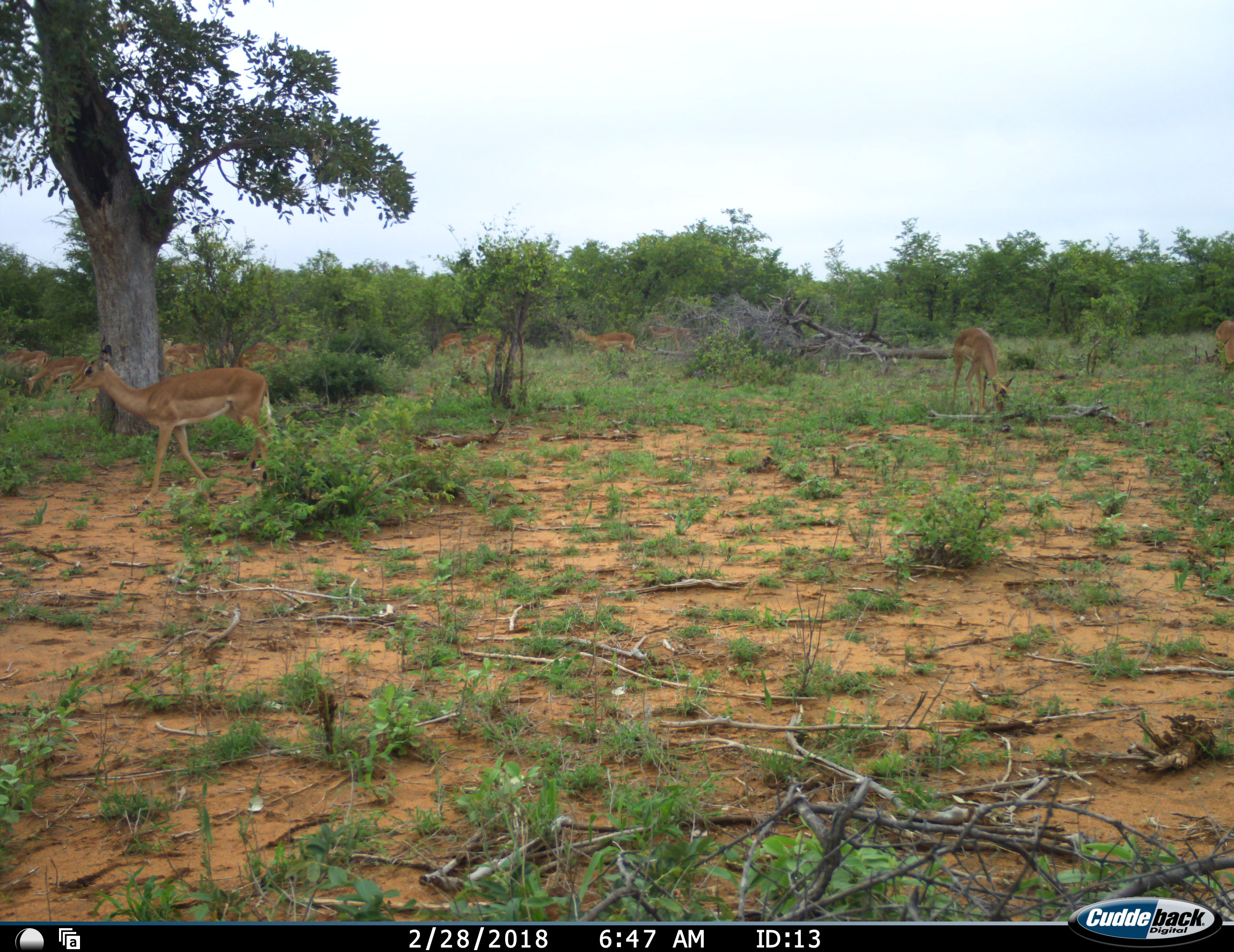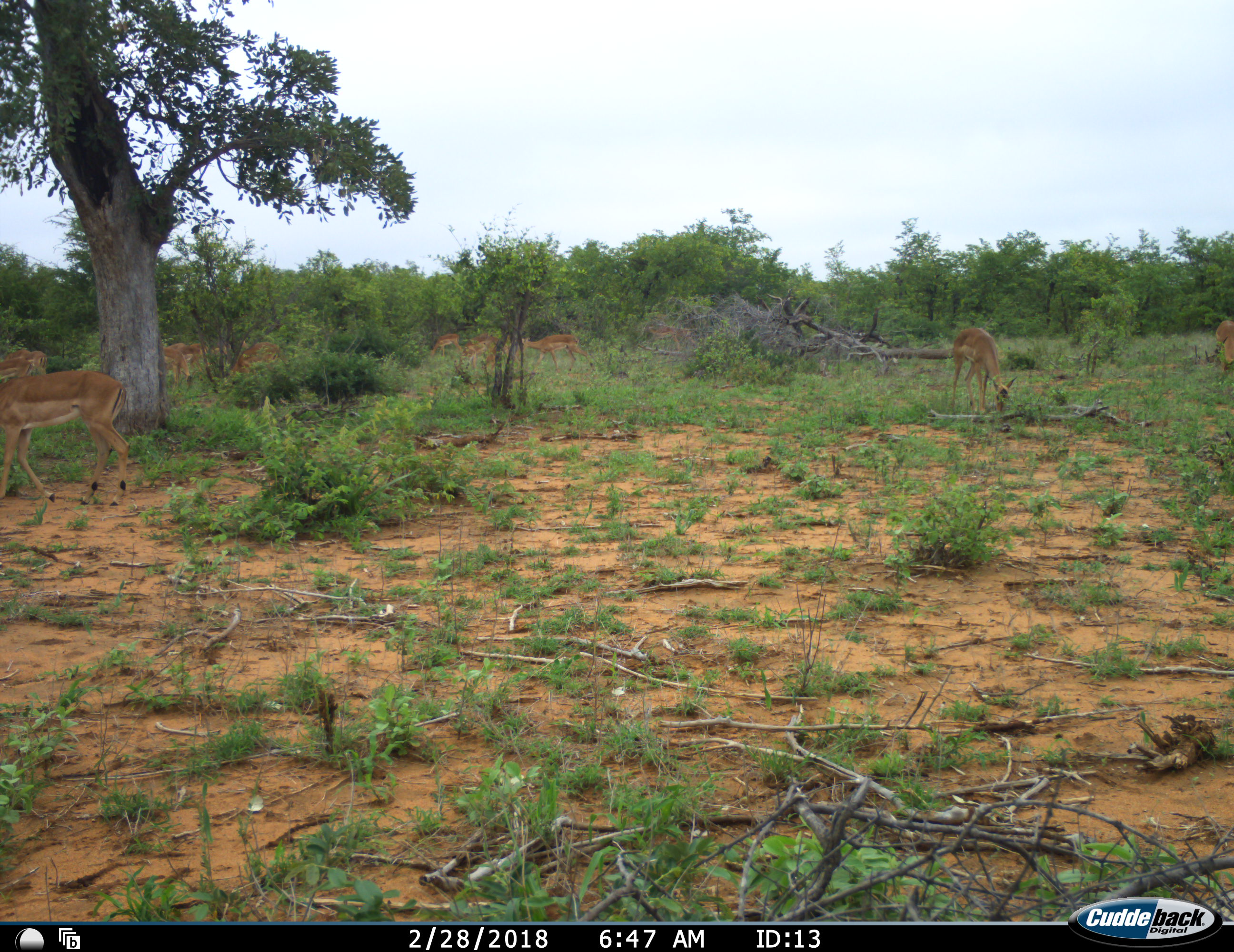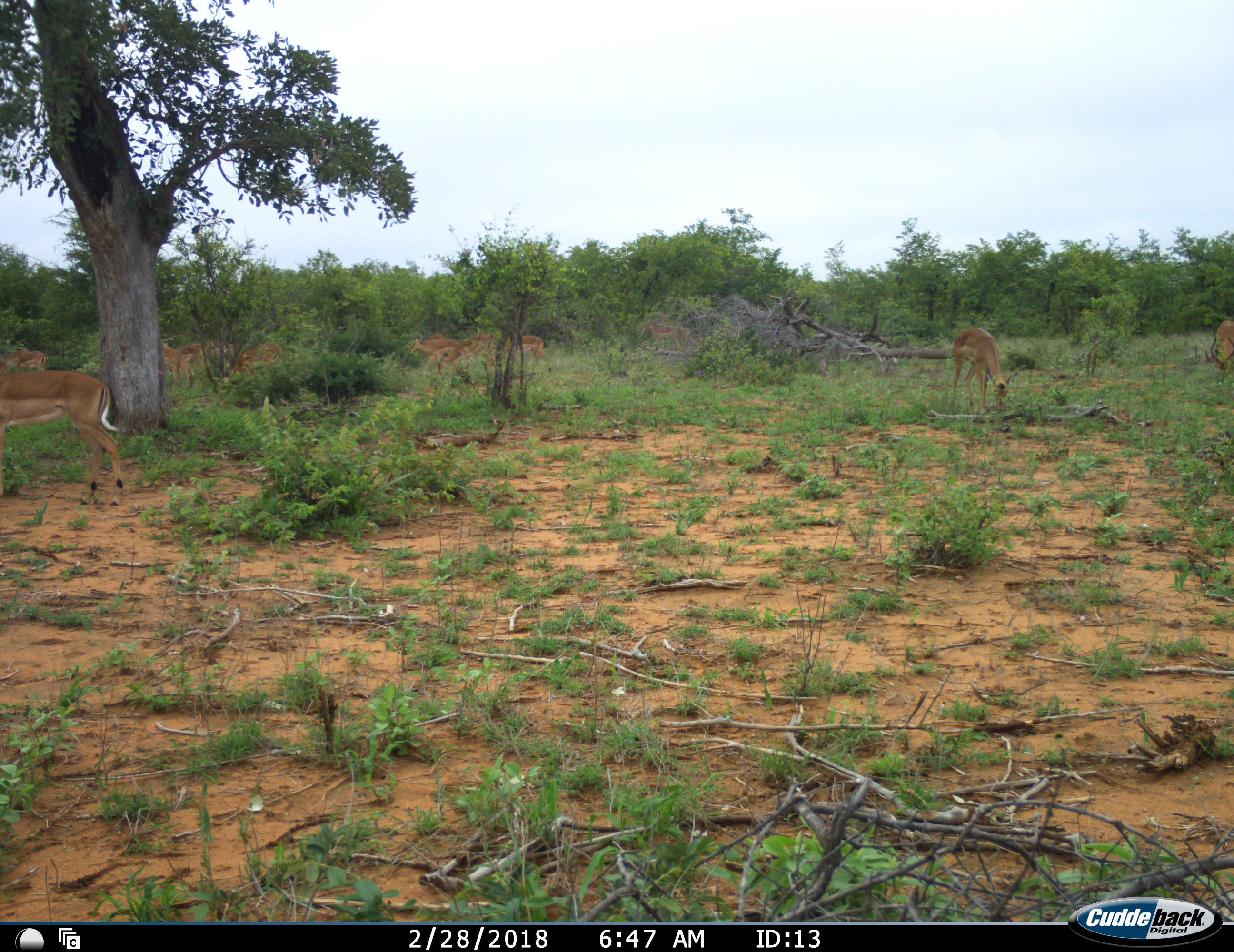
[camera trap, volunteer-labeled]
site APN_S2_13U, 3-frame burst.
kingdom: Animalia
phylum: Chordata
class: Mammalia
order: Artiodactyla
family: Bovidae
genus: Aepyceros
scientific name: Aepyceros melampus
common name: impala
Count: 8.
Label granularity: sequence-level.